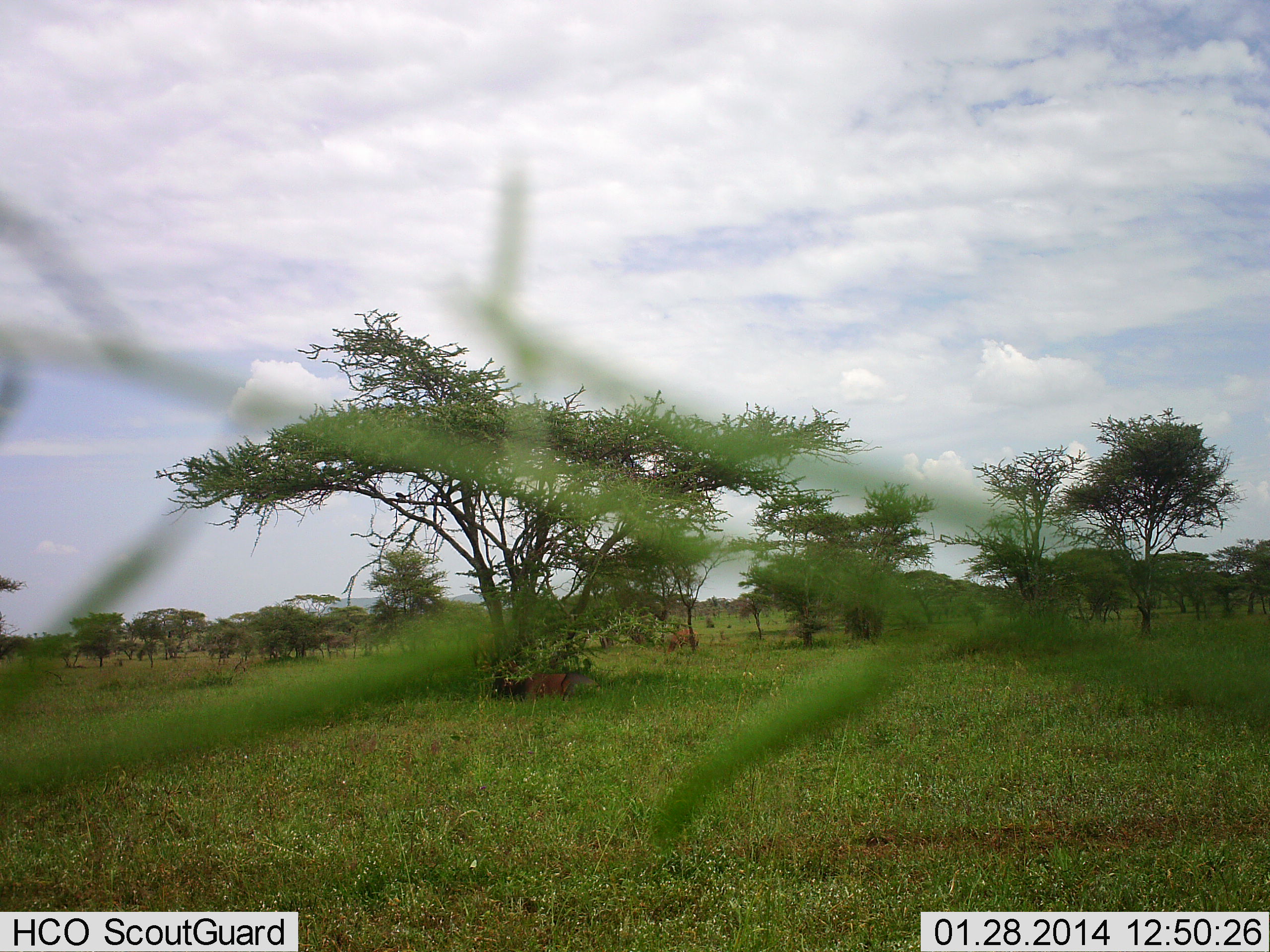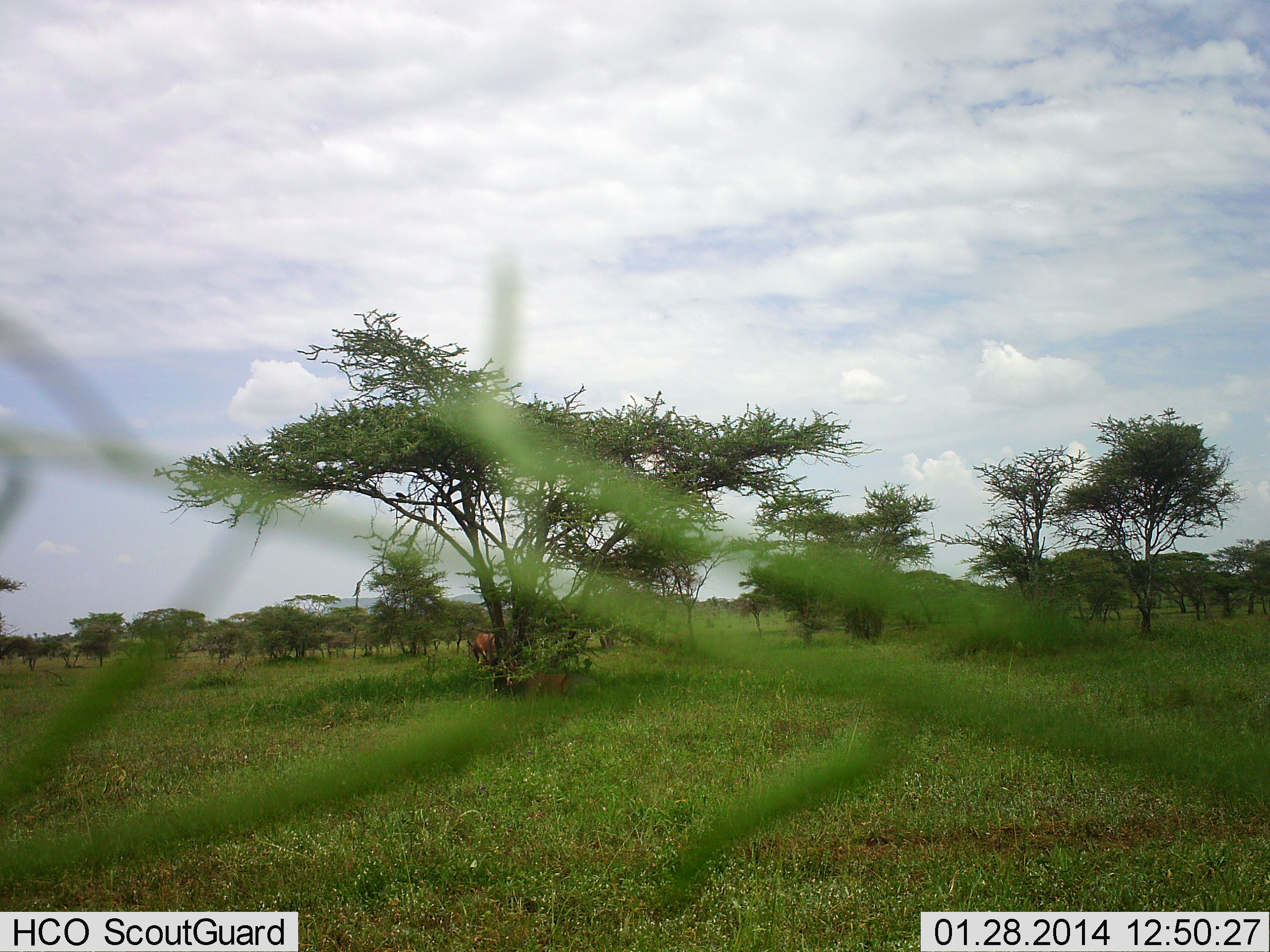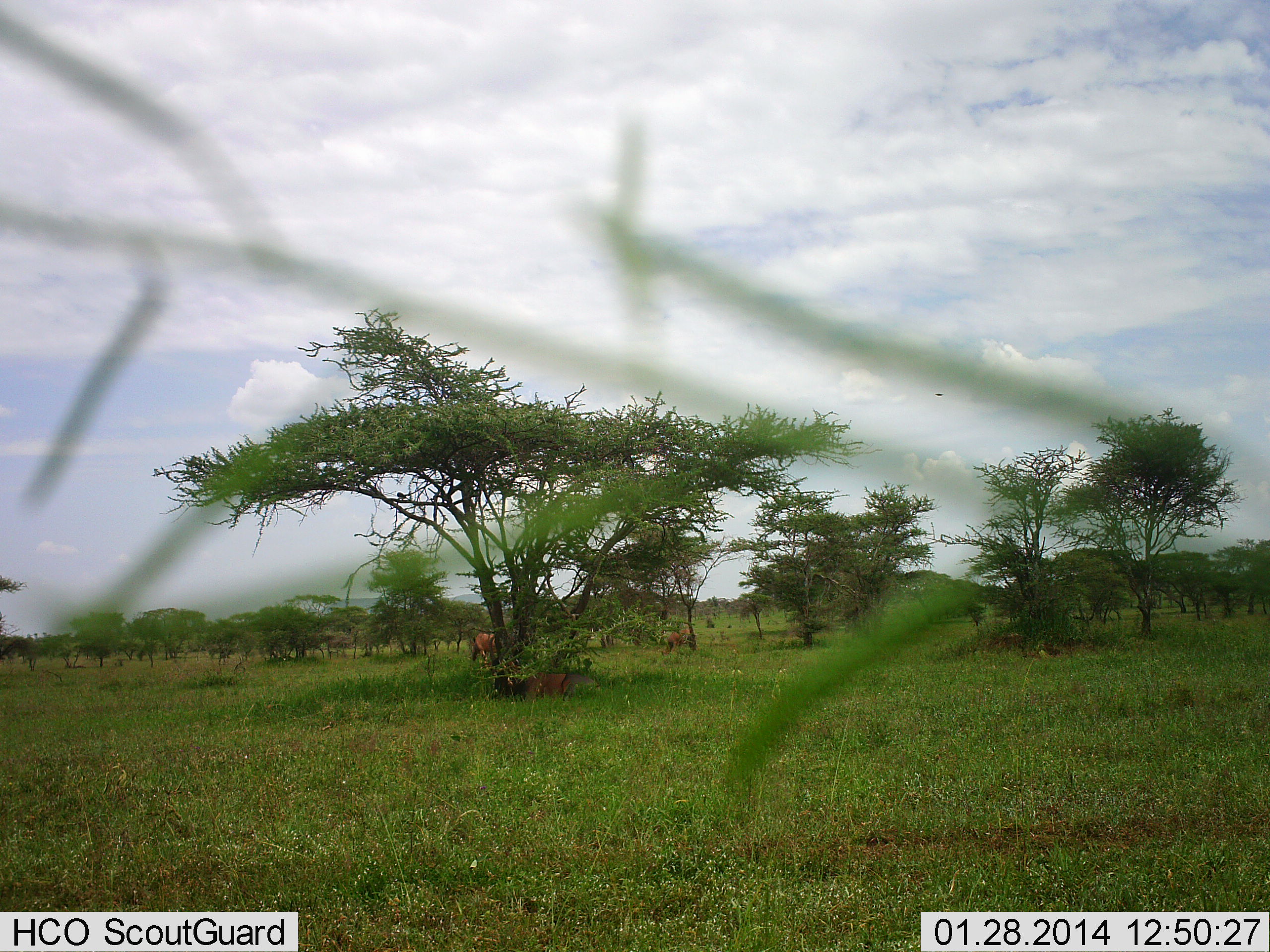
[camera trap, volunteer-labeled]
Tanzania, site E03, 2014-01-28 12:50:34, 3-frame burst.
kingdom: Animalia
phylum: Chordata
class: Mammalia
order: Artiodactyla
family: Bovidae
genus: Alcelaphus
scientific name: Alcelaphus buselaphus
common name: hartebeest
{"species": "hartebeest (Alcelaphus buselaphus)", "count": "3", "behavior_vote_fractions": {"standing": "80%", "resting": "80%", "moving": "0%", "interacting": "0%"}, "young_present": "0%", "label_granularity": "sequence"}